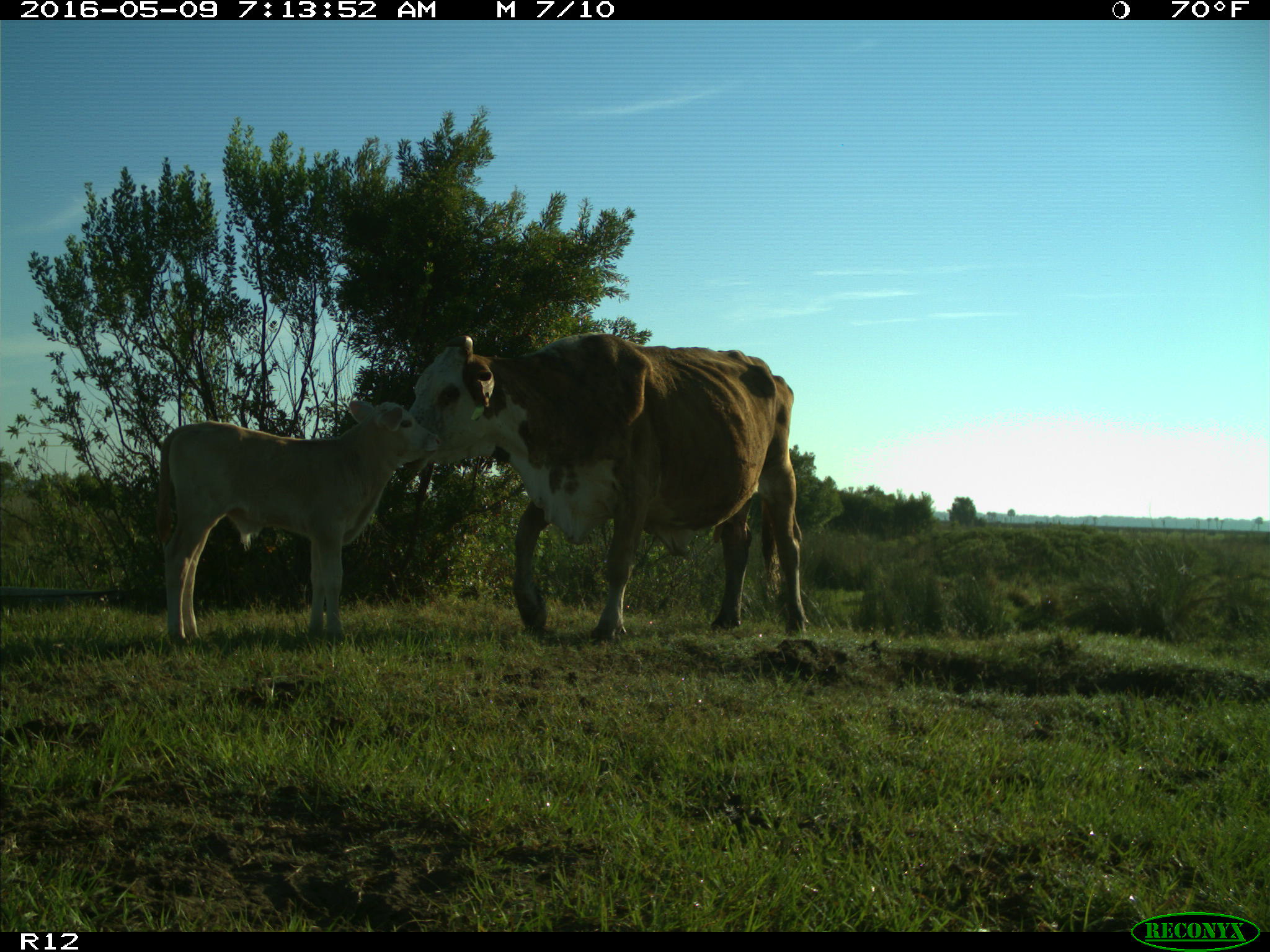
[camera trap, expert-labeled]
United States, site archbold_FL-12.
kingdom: Animalia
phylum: Chordata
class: Mammalia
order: Artiodactyla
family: Bovidae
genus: Bos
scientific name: Bos taurus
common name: domestic cow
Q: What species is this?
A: Bos taurus (domestic cow).